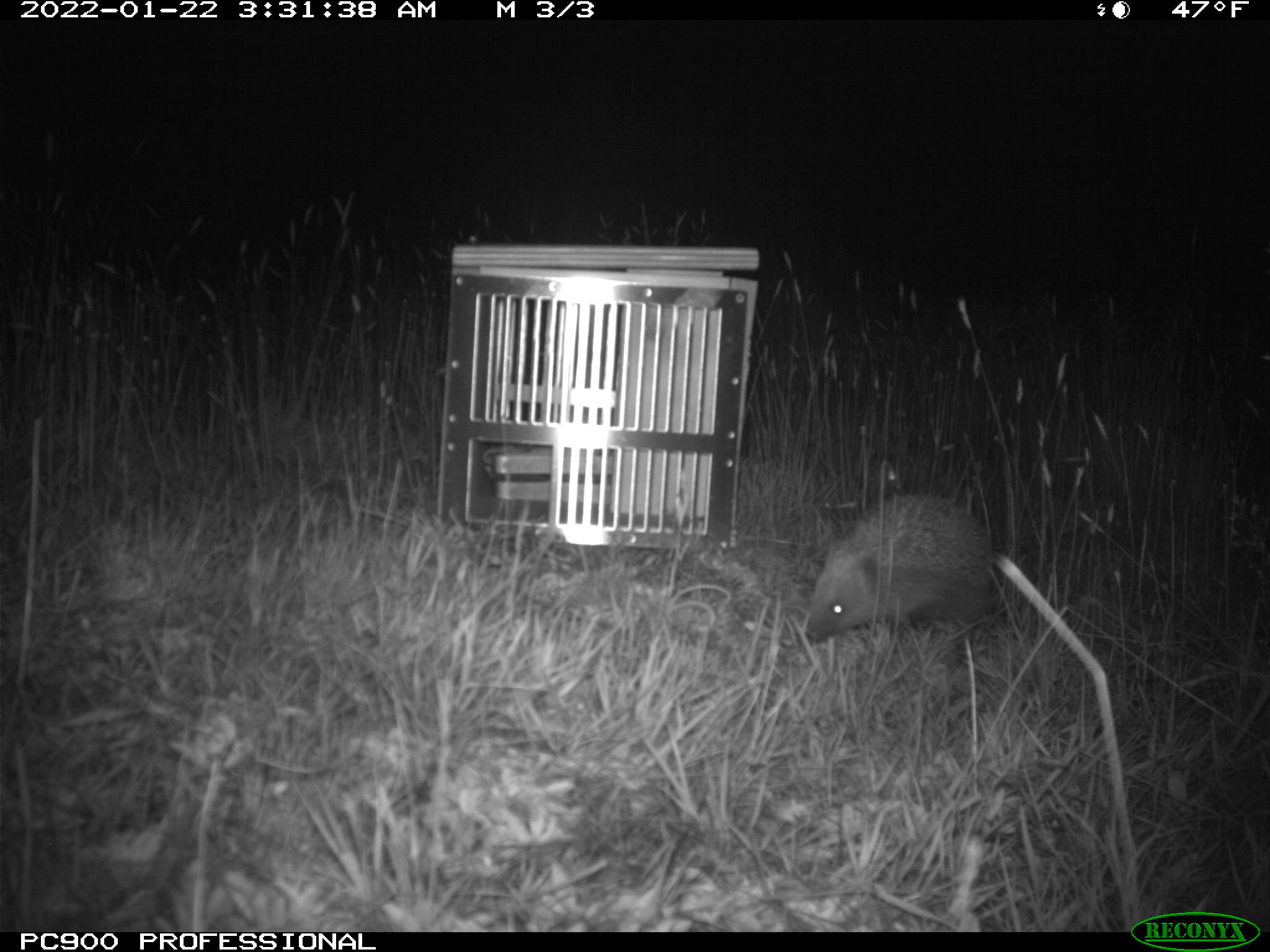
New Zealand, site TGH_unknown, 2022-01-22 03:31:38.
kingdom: Animalia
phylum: Chordata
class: Mammalia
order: Eulipotyphla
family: Erinaceidae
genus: Erinaceus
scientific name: Erinaceus europaeus europaeus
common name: european hedgehog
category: hedgehog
Hedgehog (european hedgehog) (Erinaceus europaeus europaeus).